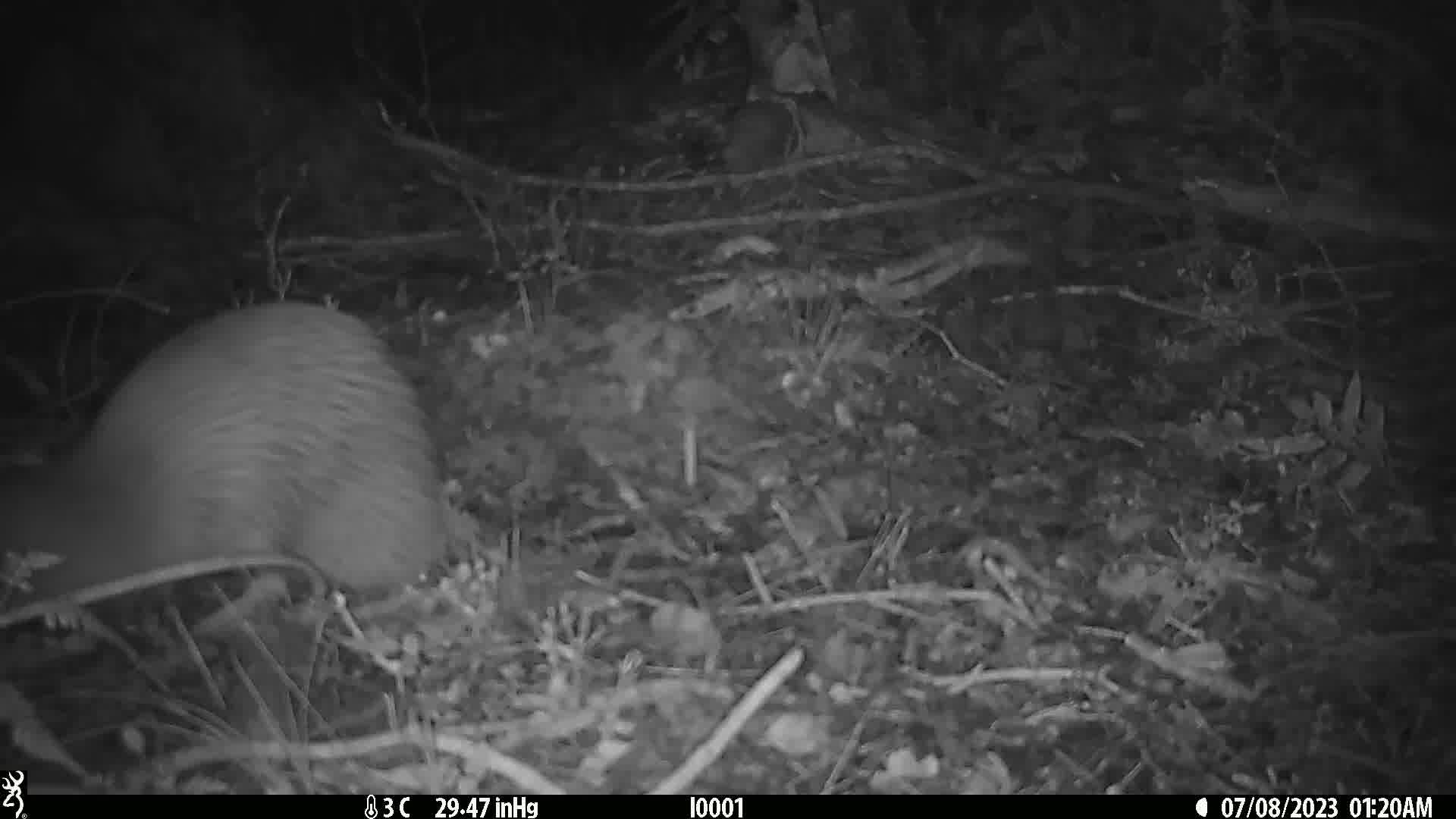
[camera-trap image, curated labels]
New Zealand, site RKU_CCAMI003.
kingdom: Animalia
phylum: Chordata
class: Aves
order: Apterygiformes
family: Apterygidae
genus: Apteryx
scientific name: Apteryx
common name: kiwi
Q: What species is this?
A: Kiwi (Apteryx).